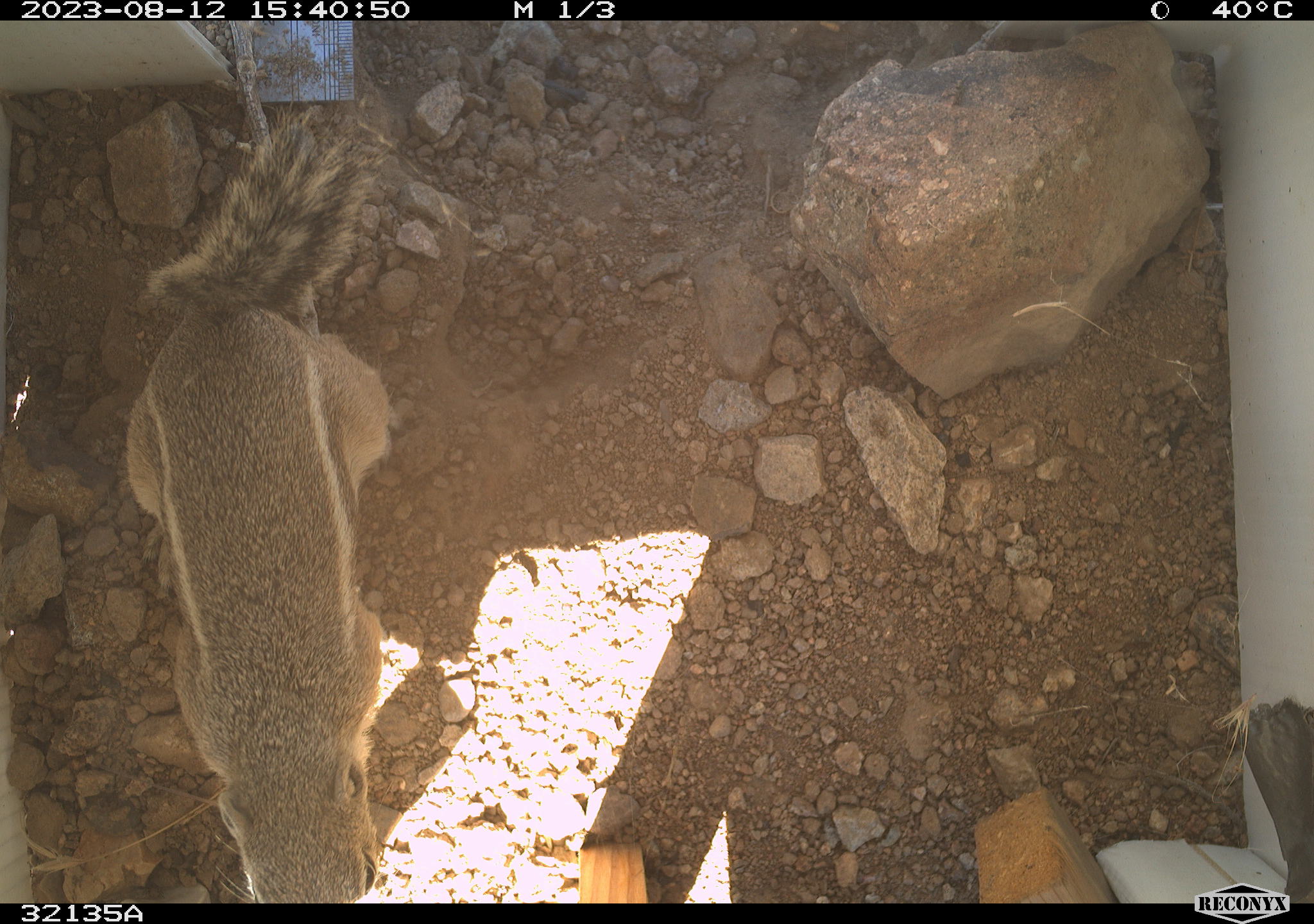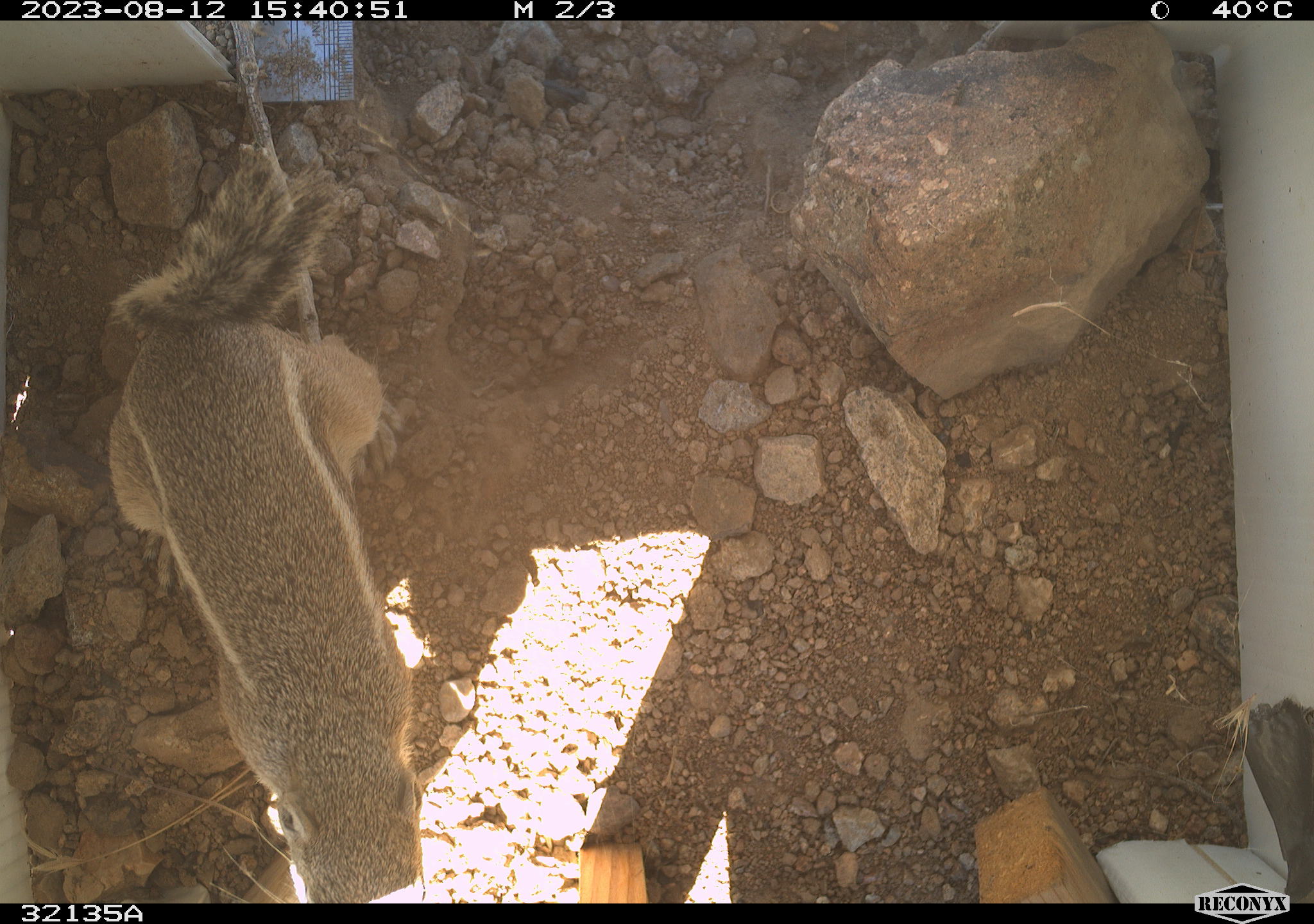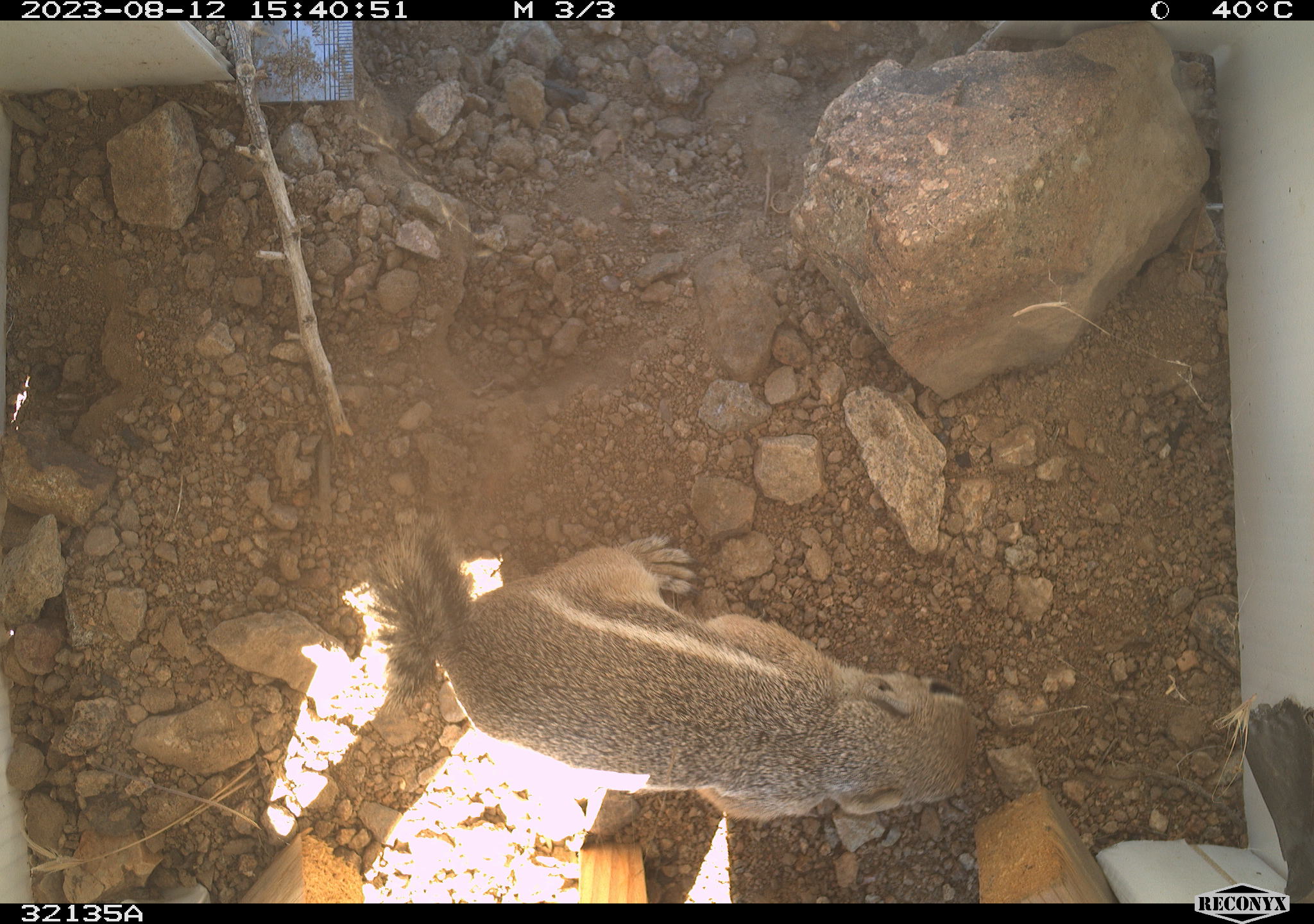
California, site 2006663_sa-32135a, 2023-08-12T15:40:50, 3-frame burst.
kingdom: Animalia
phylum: Chordata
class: Mammalia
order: Rodentia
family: Sciuridae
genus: Ammospermophilus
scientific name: Ammospermophilus leucurus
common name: white-tailed antelope squirrel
White-tailed antelope squirrel (Ammospermophilus leucurus).